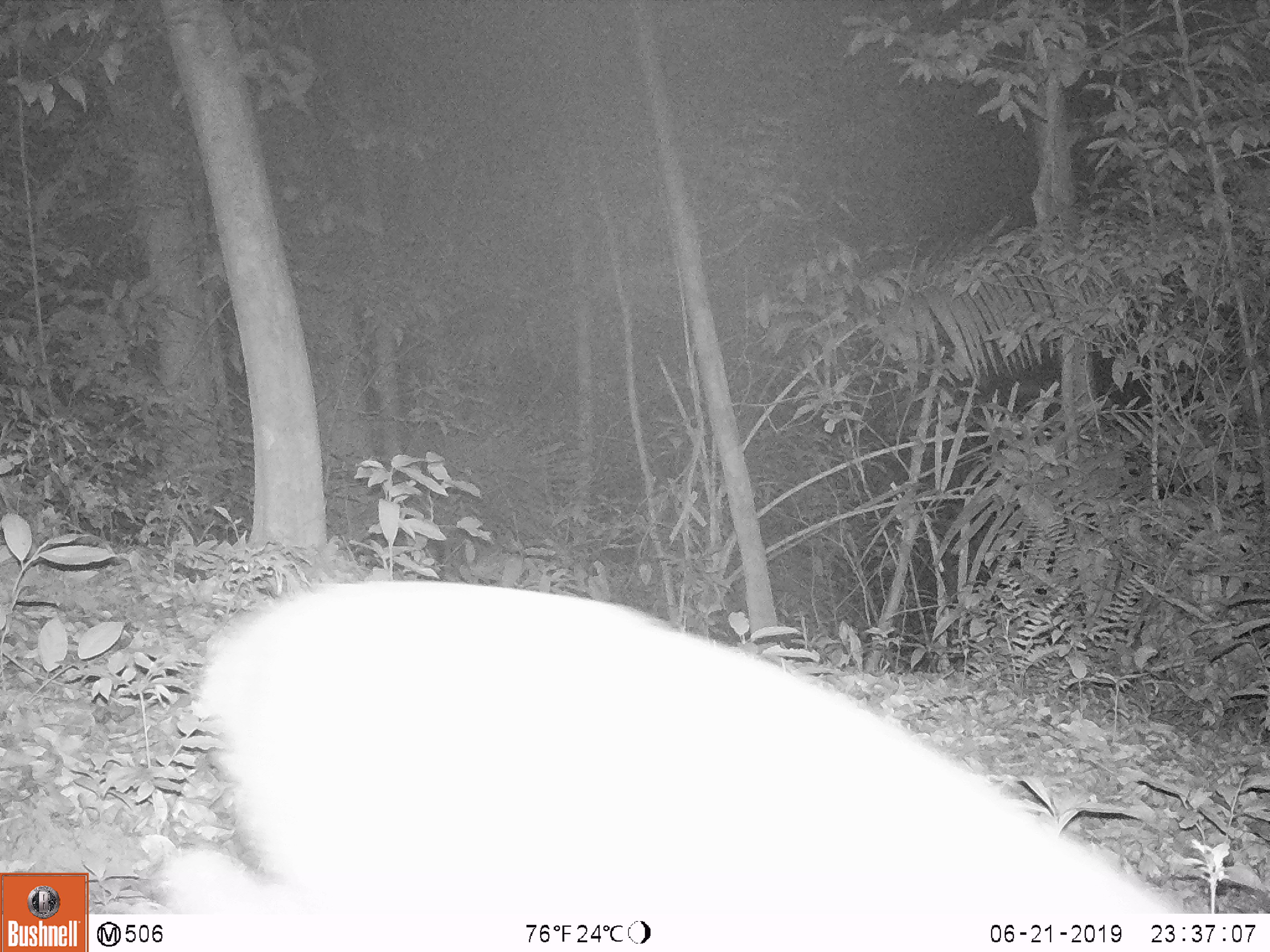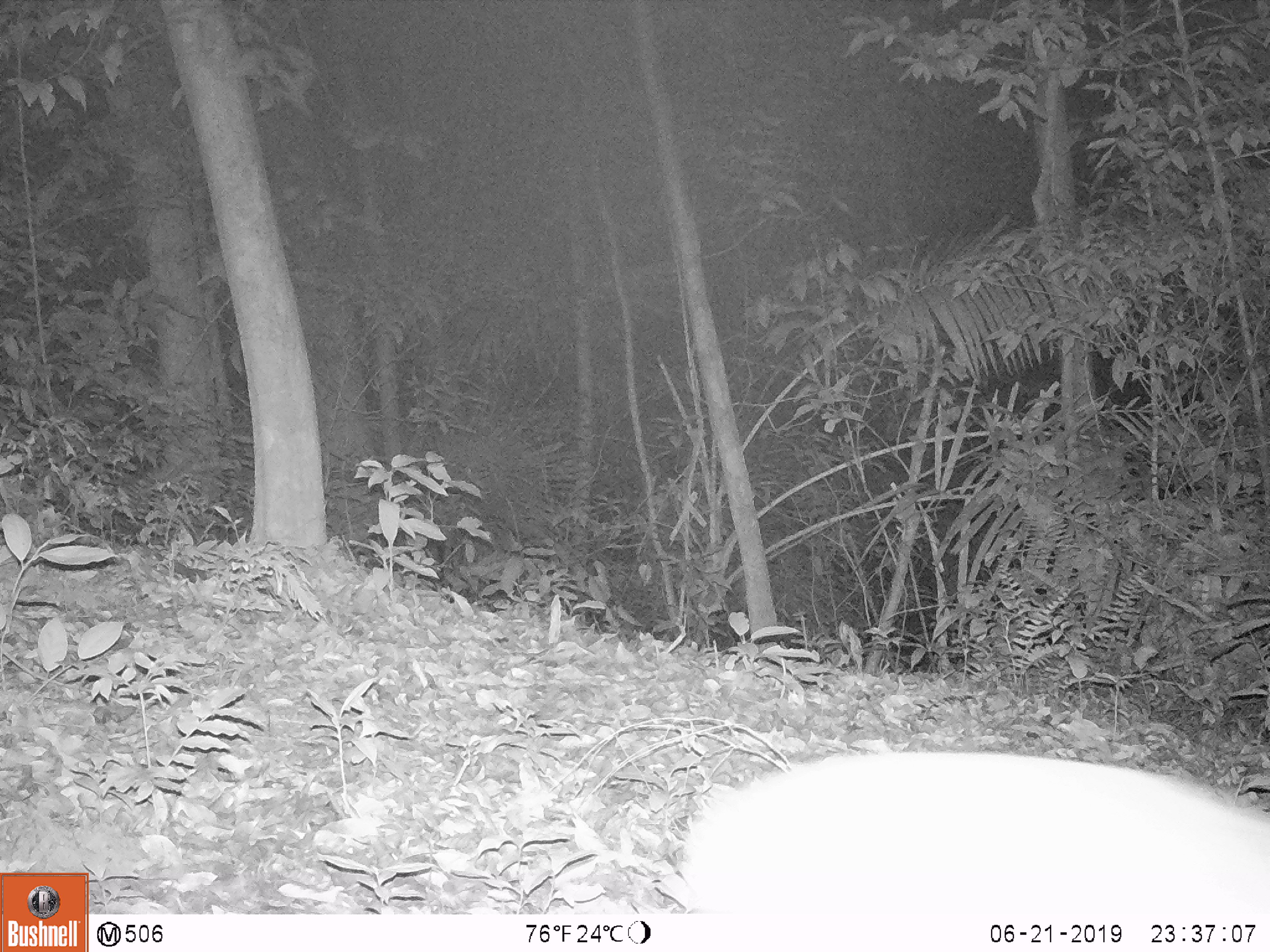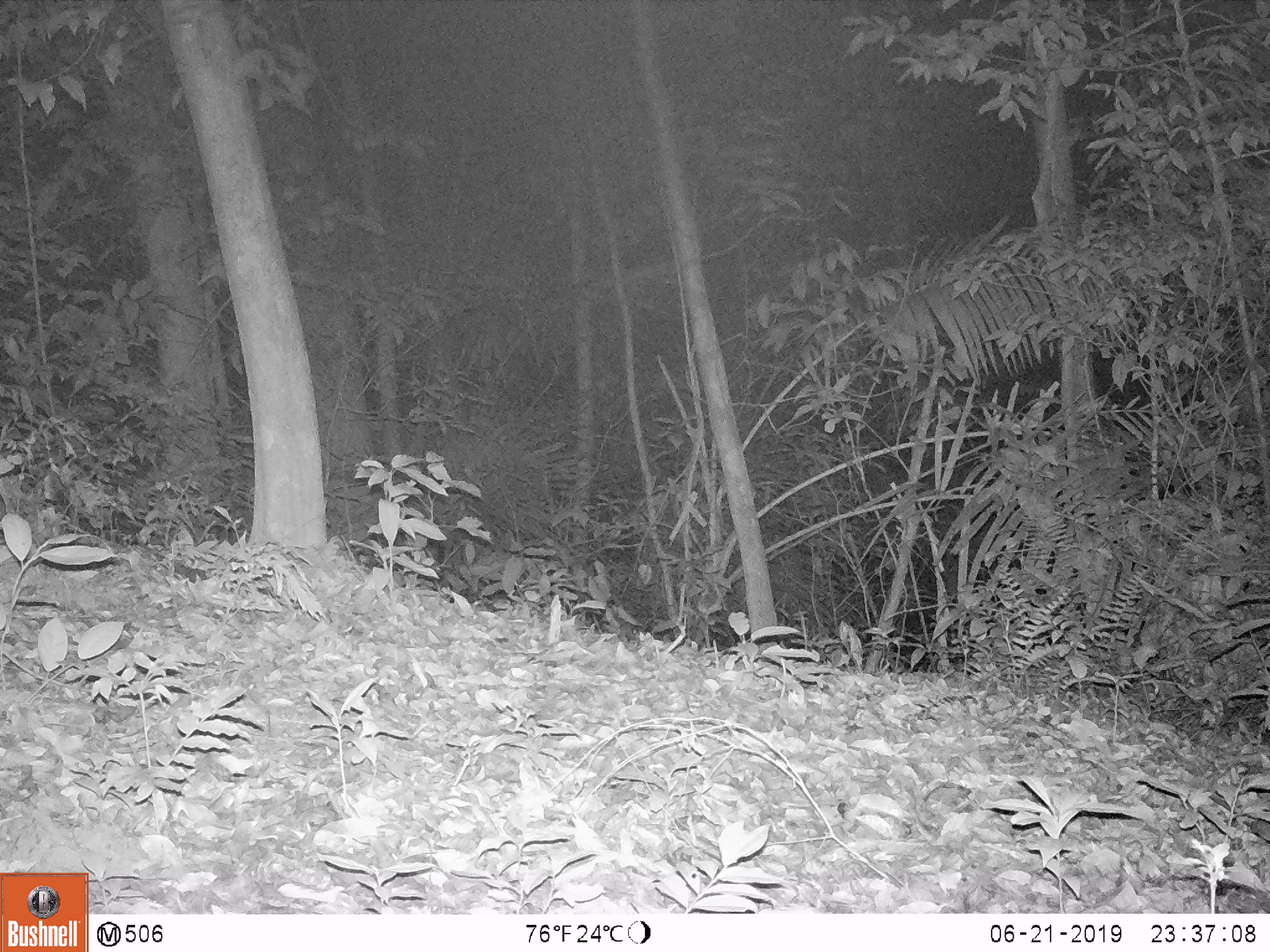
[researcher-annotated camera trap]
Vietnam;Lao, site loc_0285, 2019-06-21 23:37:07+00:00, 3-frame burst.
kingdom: Animalia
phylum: Chordata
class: Mammalia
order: Artiodactyla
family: Cervidae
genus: Muntiacus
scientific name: Muntiacus vuquangensis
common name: large-antlered muntjac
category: large antlered muntjac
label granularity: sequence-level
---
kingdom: Animalia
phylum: Chordata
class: Mammalia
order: Carnivora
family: Mustelidae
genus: Melogale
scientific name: Melogale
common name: ferret badger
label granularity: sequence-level